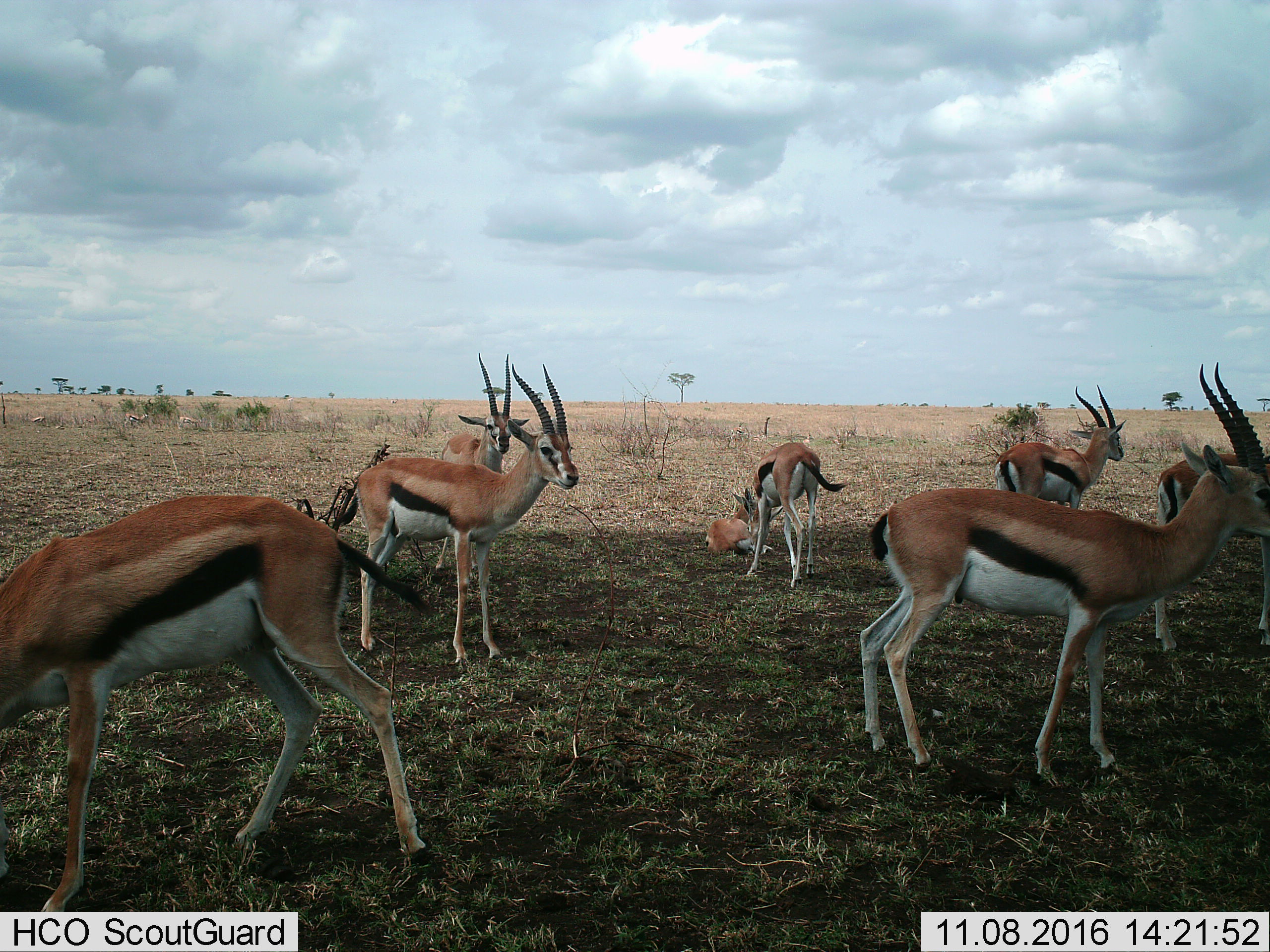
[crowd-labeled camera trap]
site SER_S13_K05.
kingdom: Animalia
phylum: Chordata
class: Mammalia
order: Artiodactyla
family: Bovidae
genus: Eudorcas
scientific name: Eudorcas thomsonii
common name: thomson's gazelle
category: gazellethomsons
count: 8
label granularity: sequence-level